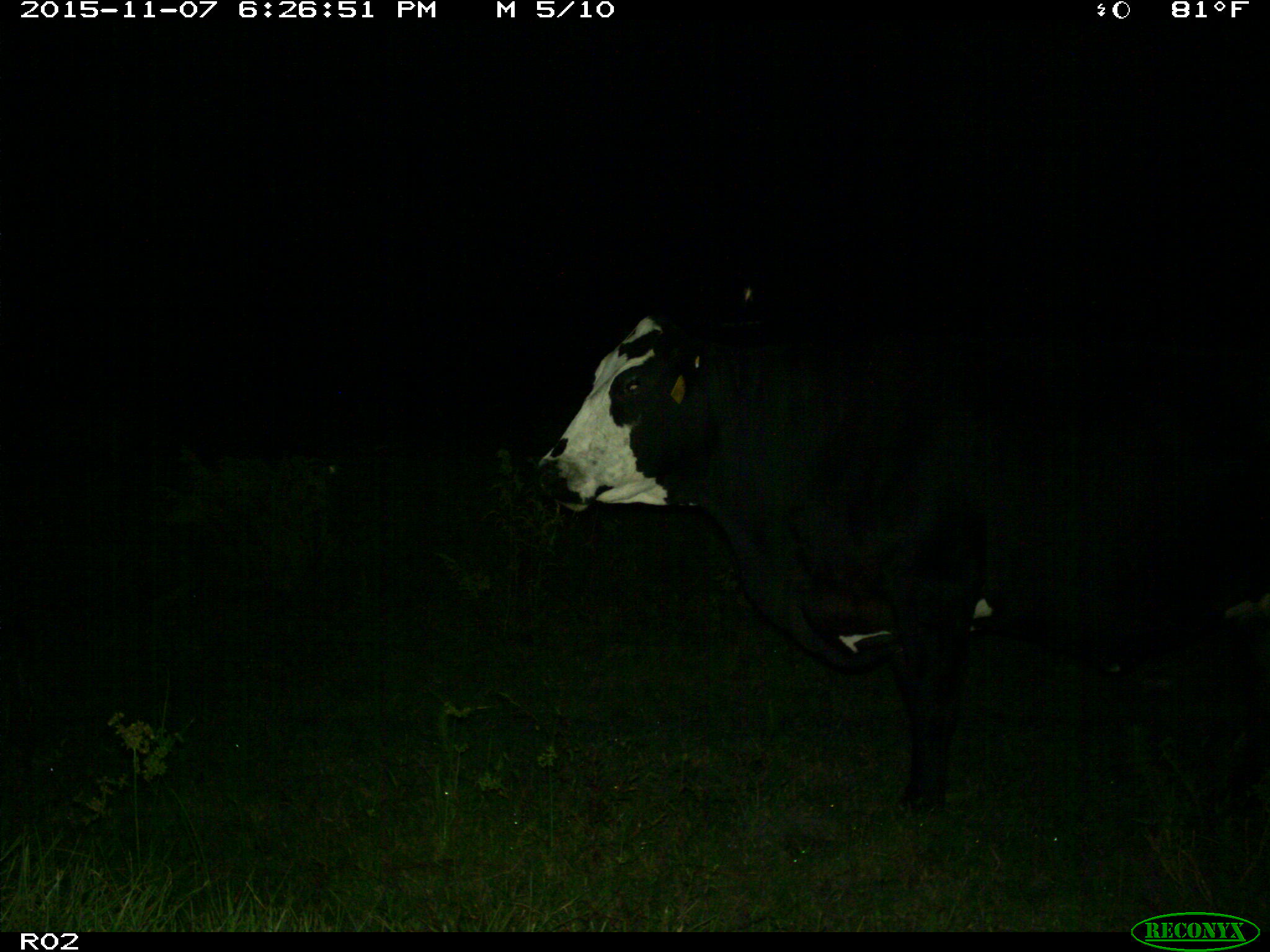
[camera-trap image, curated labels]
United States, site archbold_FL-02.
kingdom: Animalia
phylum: Chordata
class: Mammalia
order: Artiodactyla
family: Bovidae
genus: Bos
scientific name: Bos taurus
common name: domestic cow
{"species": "Bos taurus (domestic cow)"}